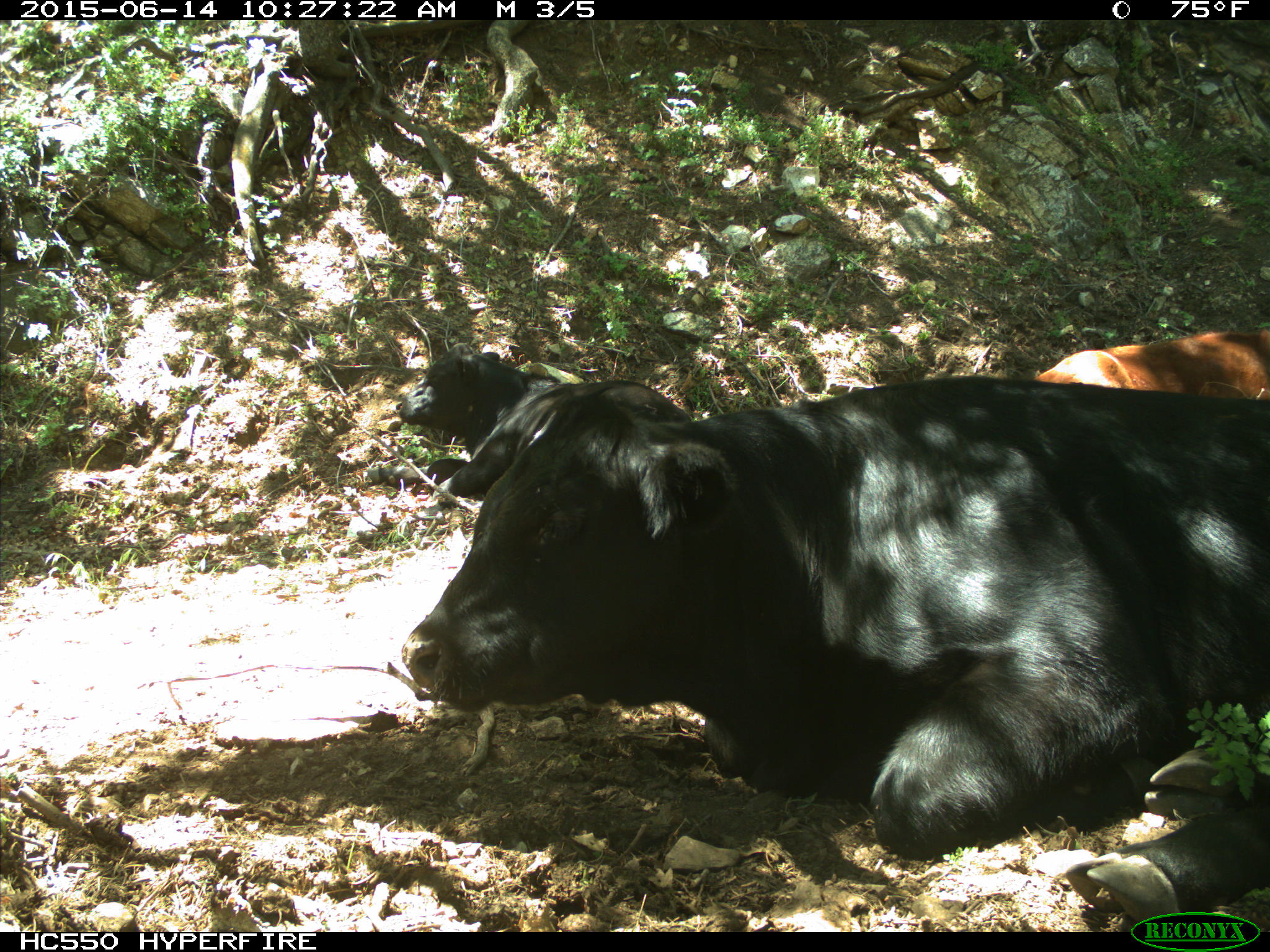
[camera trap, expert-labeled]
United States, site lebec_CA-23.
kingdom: Animalia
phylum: Chordata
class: Mammalia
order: Artiodactyla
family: Bovidae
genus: Bos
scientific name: Bos taurus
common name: domestic cow